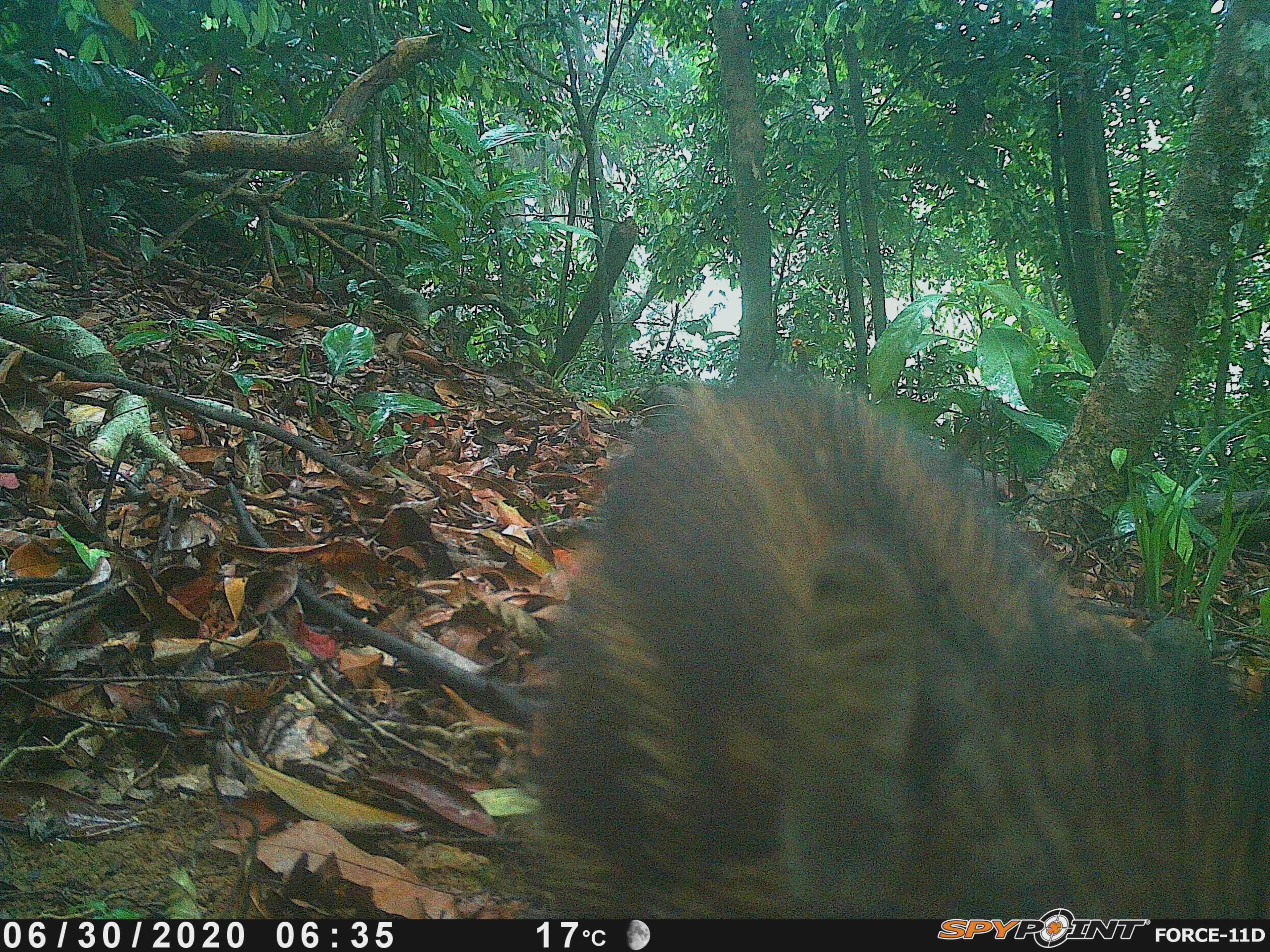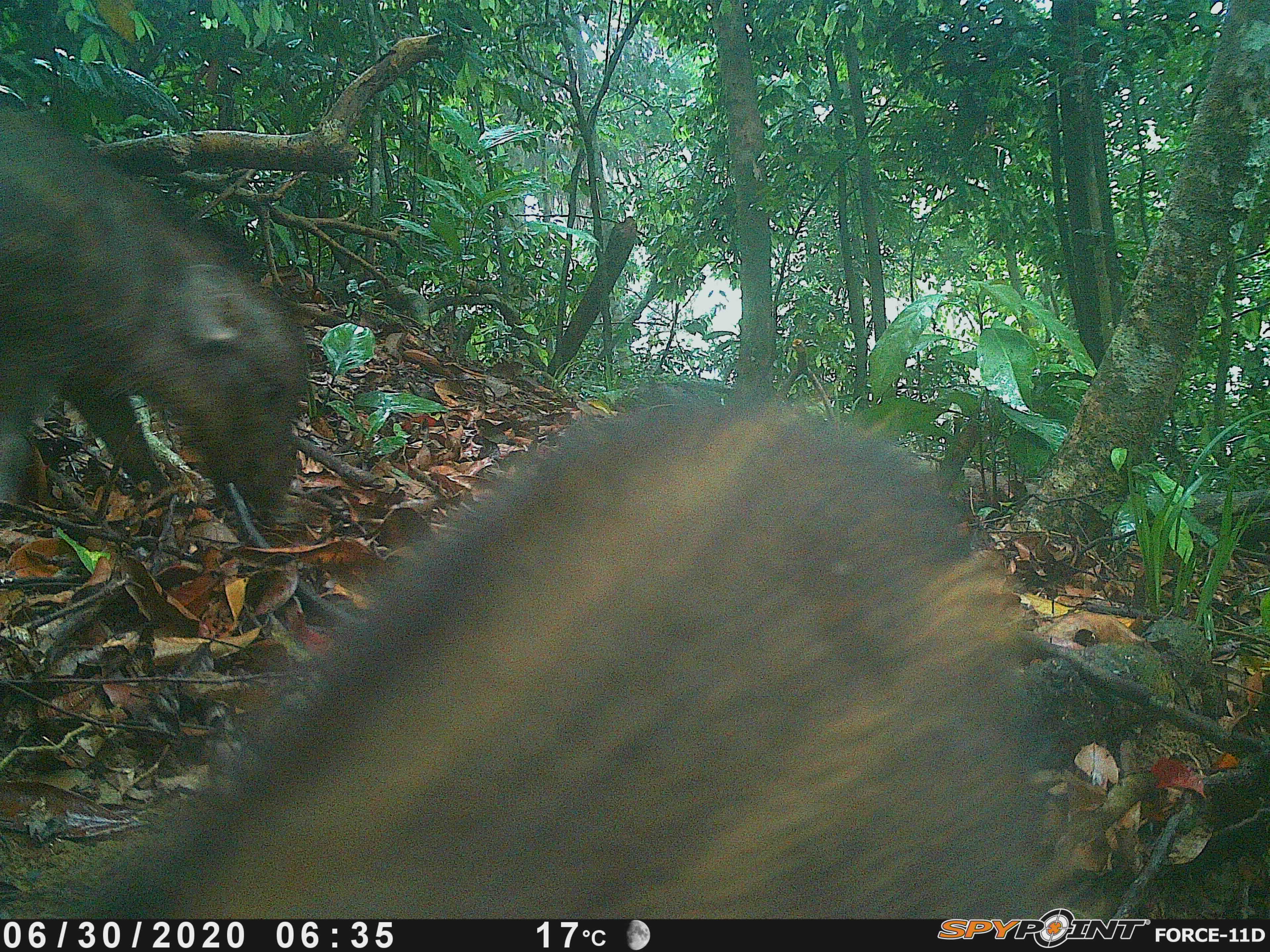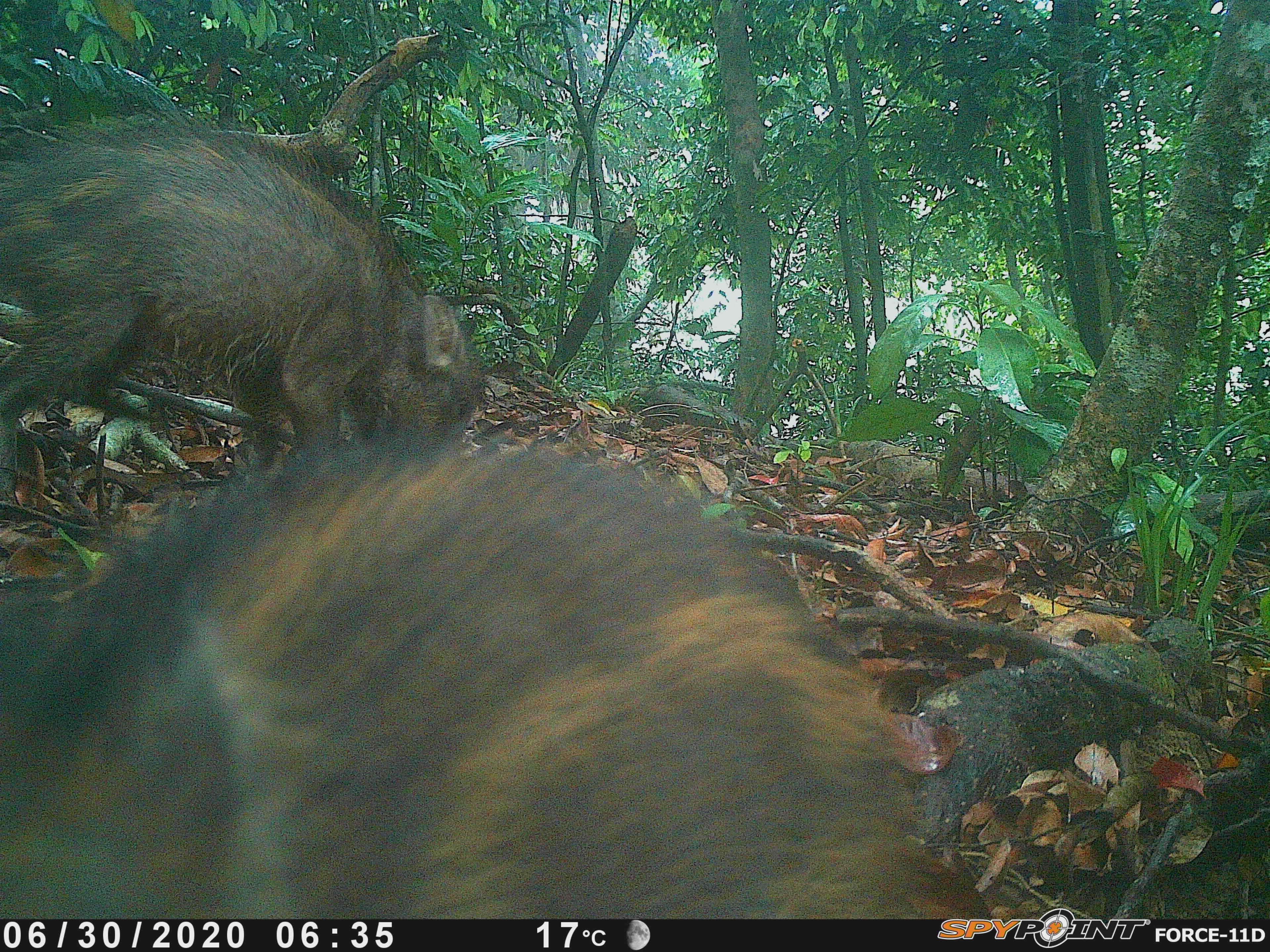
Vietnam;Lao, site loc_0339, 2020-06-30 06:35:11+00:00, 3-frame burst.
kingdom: Animalia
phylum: Chordata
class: Mammalia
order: Artiodactyla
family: Suidae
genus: Sus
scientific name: Sus scrofa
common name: eurasian wild pig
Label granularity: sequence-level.